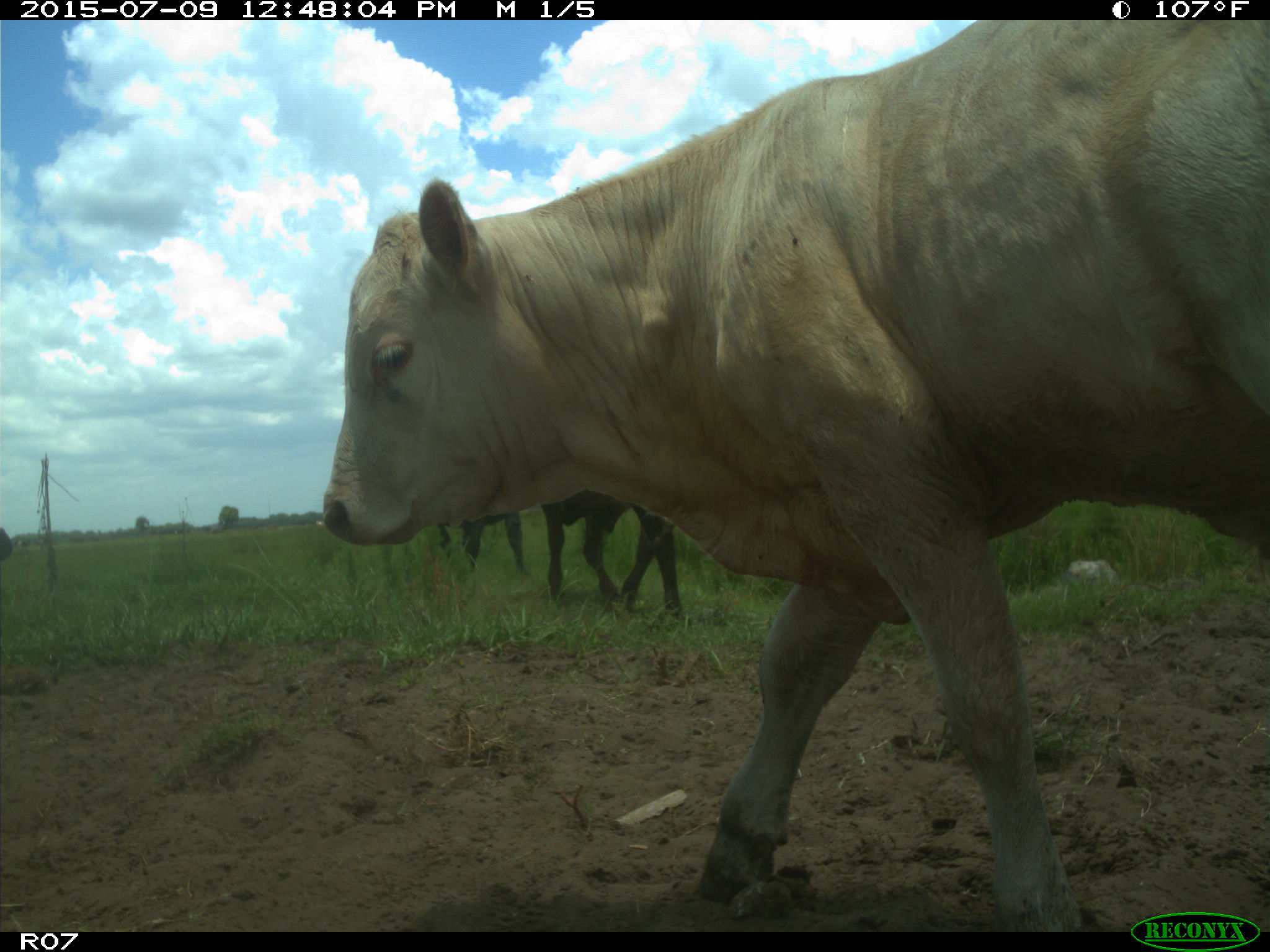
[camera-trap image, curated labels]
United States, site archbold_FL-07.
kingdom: Animalia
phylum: Chordata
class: Mammalia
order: Artiodactyla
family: Bovidae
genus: Bos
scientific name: Bos taurus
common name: domestic cow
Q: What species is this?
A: Bos taurus (domestic cow).